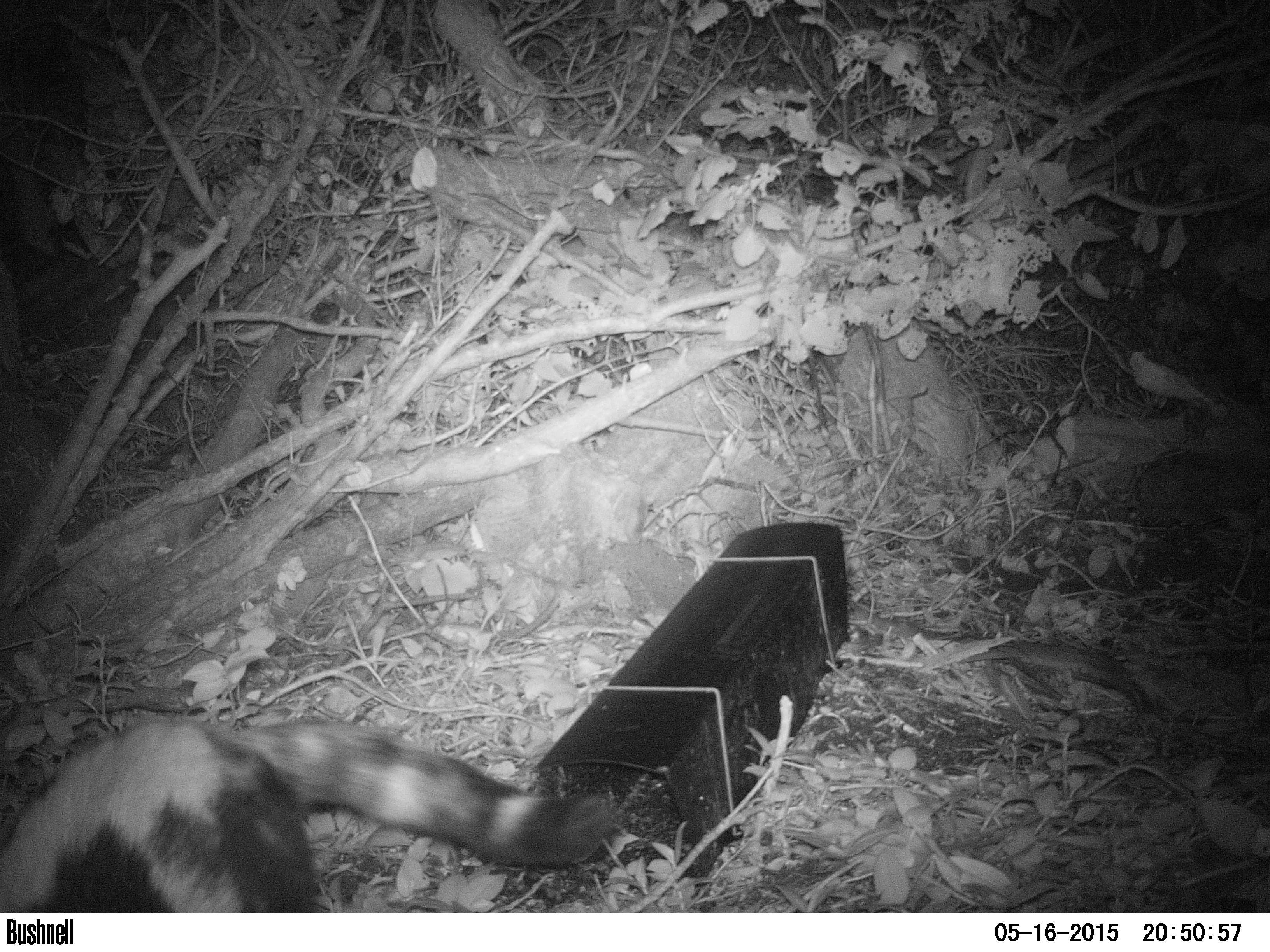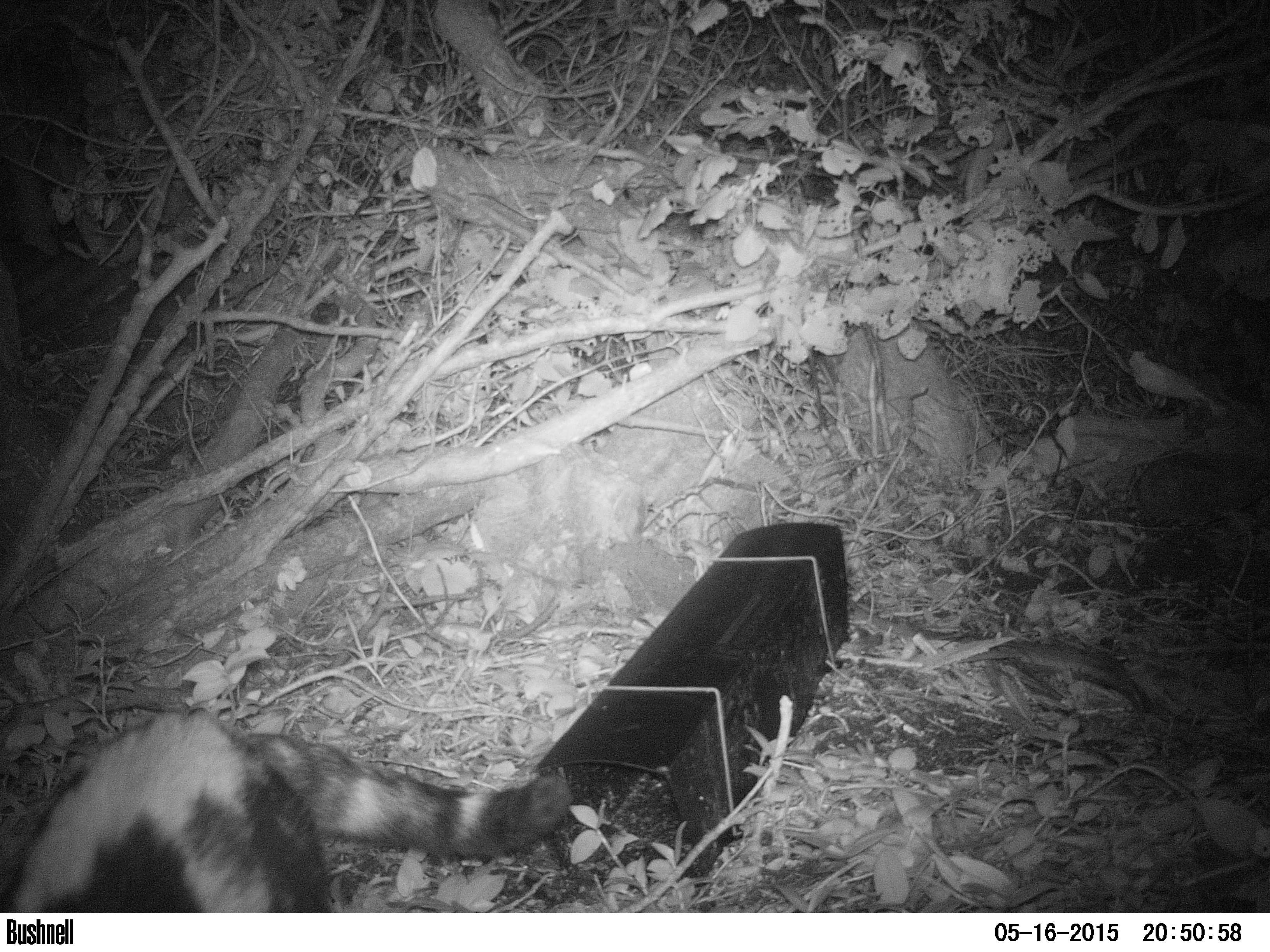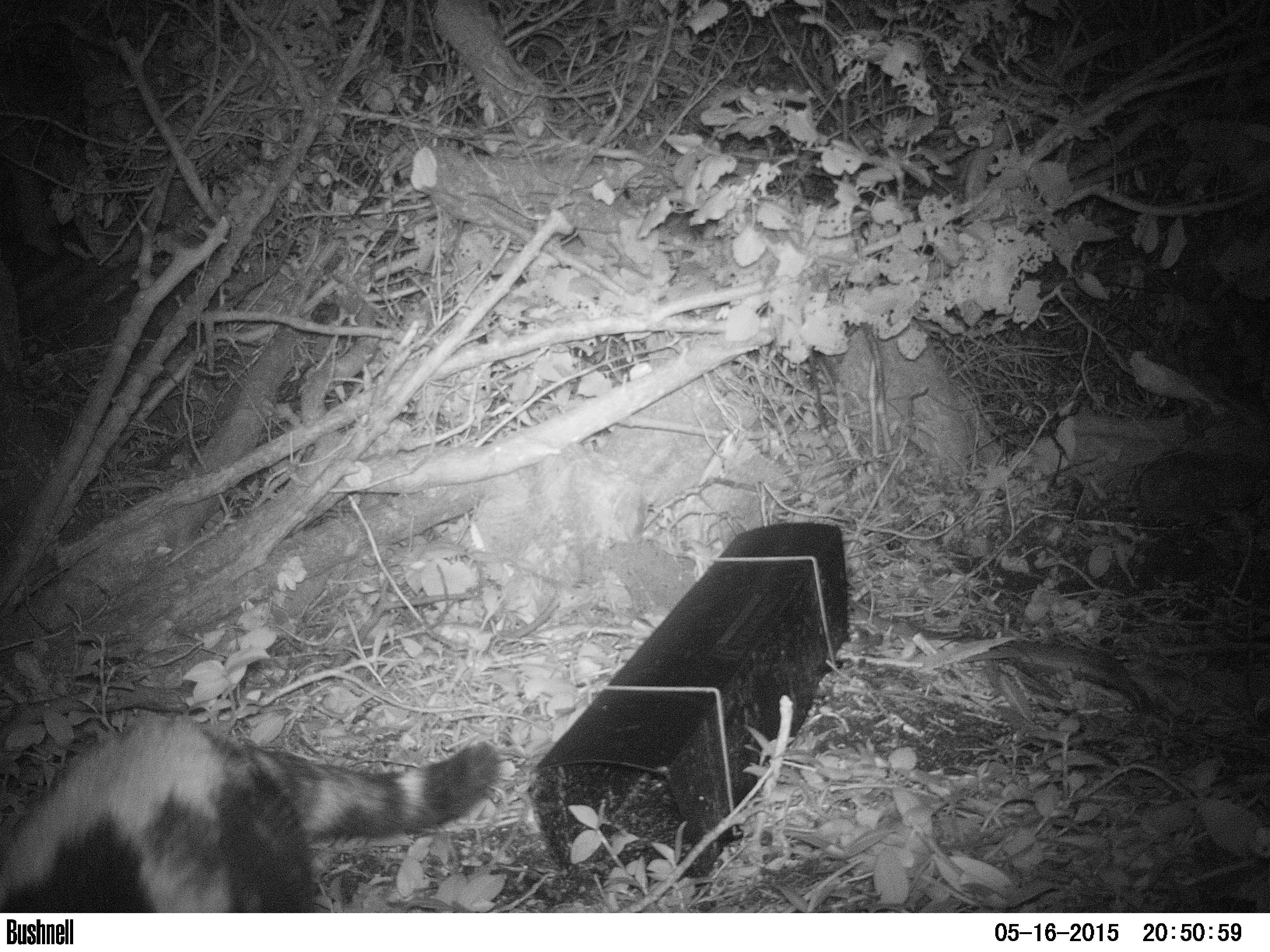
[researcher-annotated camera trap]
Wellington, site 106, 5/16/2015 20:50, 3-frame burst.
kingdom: Animalia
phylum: Chordata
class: Mammalia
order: Carnivora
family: Felidae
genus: Felis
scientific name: Felis catus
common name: cat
Cat (Felis catus).